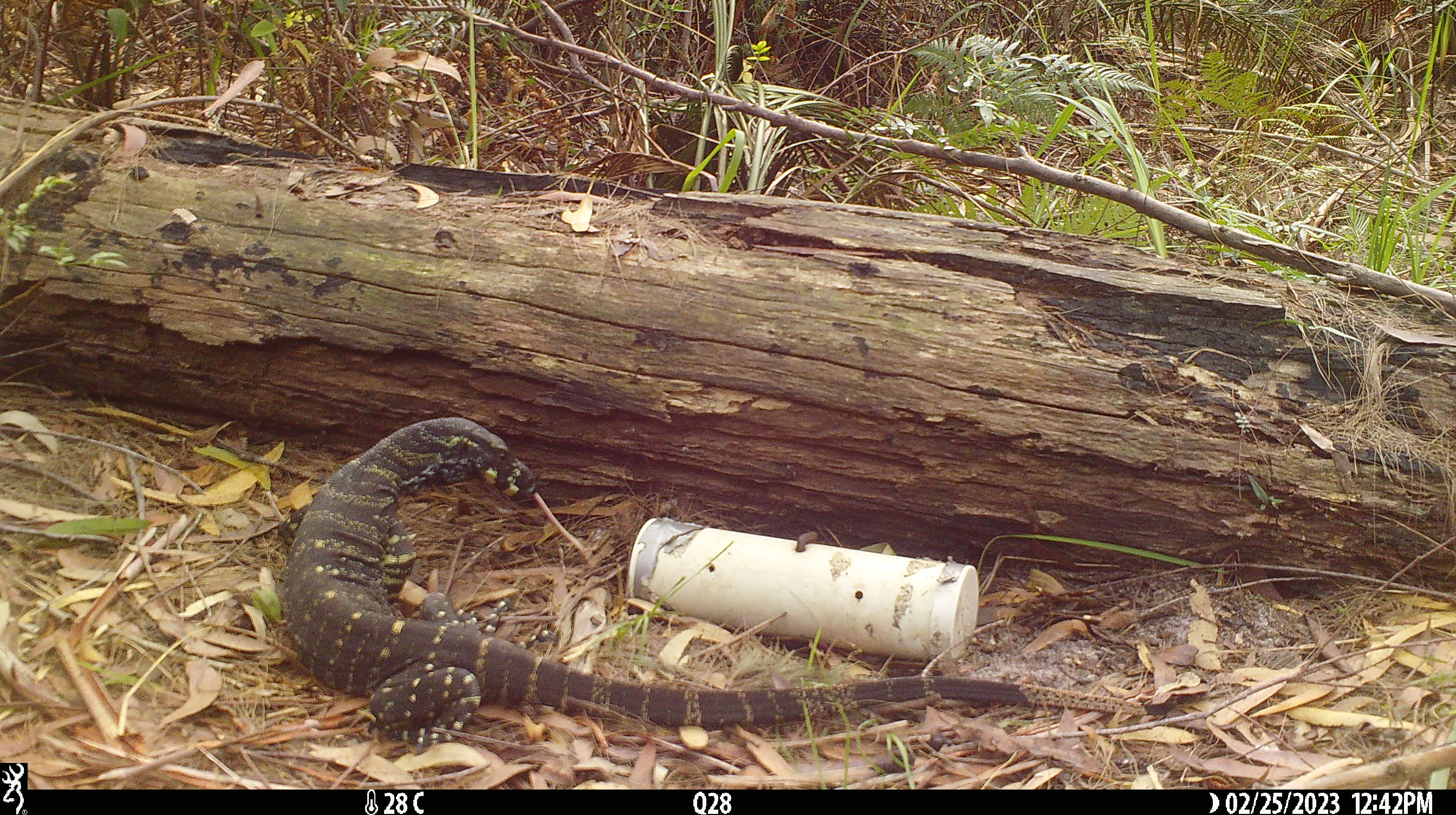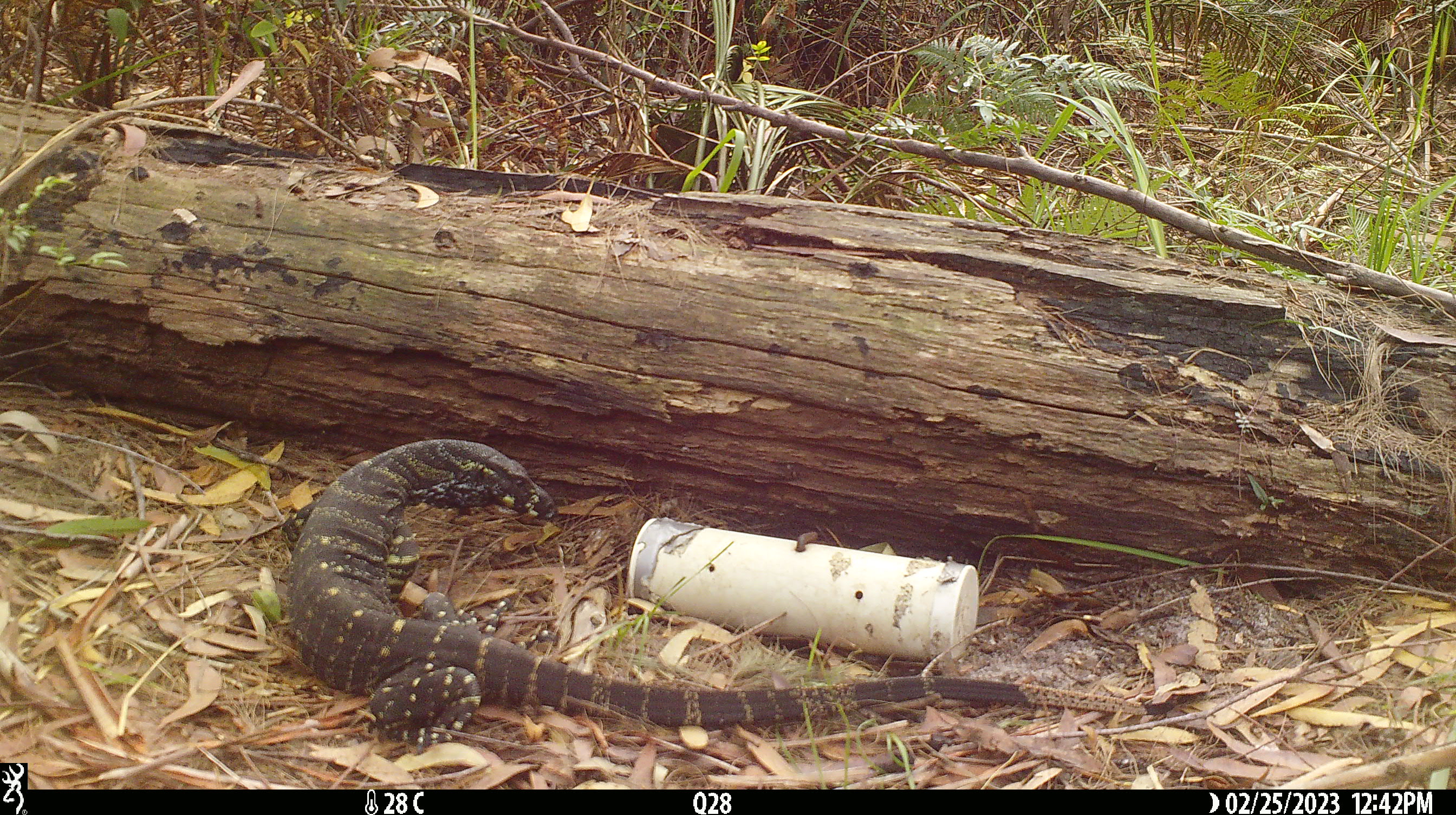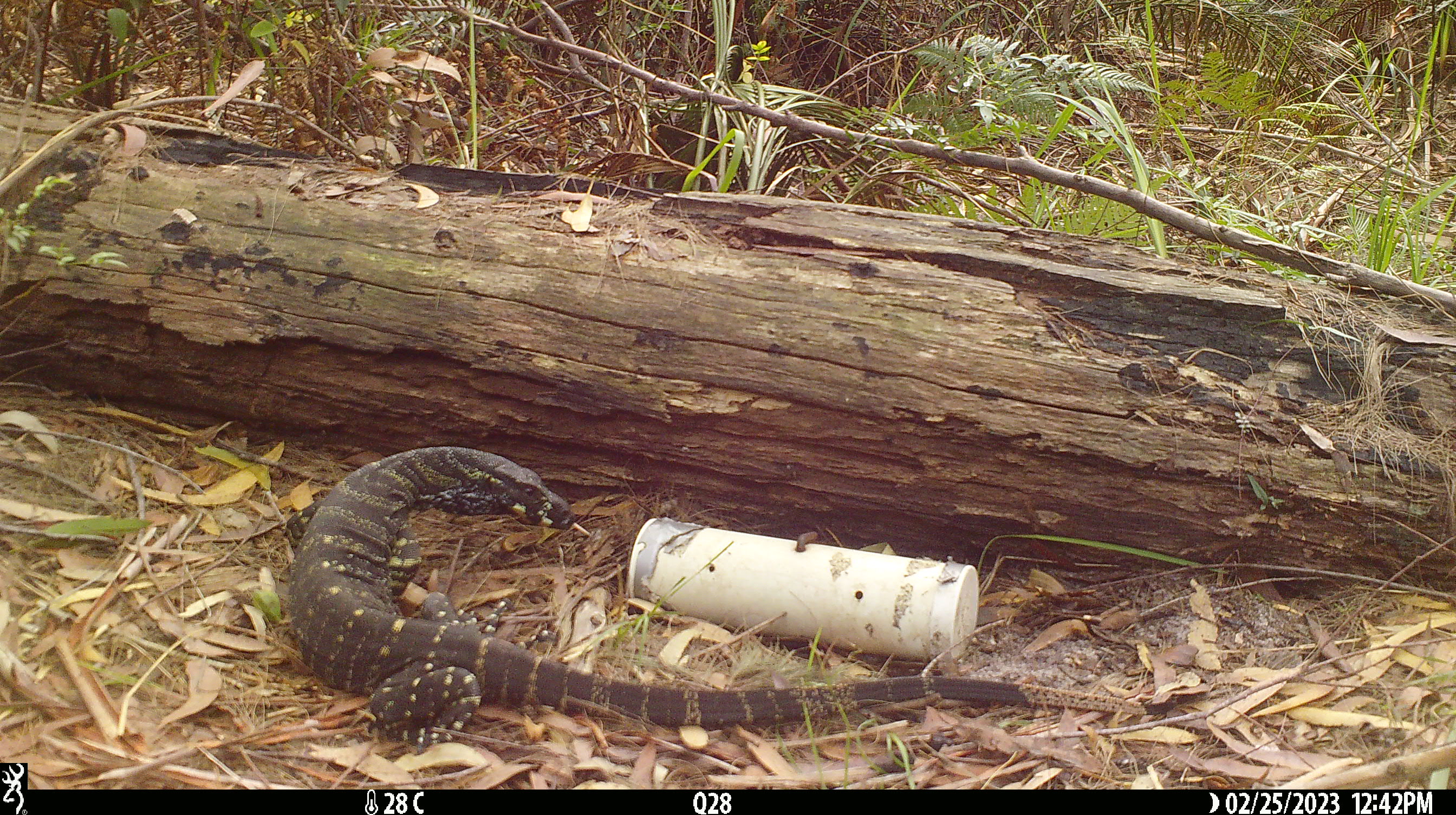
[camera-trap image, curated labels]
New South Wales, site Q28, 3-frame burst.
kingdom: Animalia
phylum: Chordata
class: Reptilia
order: Squamata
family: Varanidae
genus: Varanus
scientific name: Varanus varius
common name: lace monitor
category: goanna